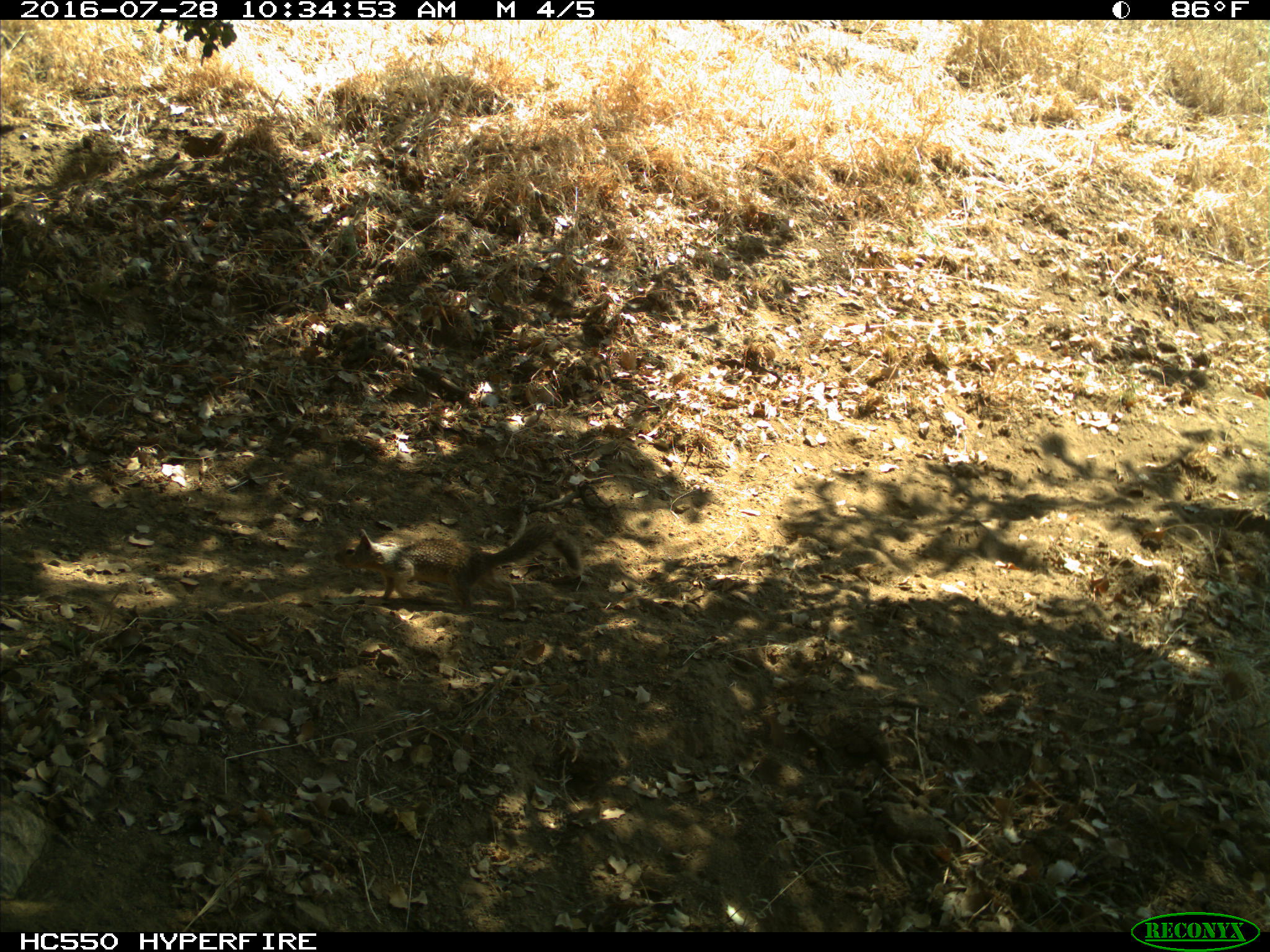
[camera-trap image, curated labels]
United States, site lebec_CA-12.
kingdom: Animalia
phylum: Chordata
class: Mammalia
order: Rodentia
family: Sciuridae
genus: Otospermophilus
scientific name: Otospermophilus beecheyi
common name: california ground squirrel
Otospermophilus beecheyi (california ground squirrel).